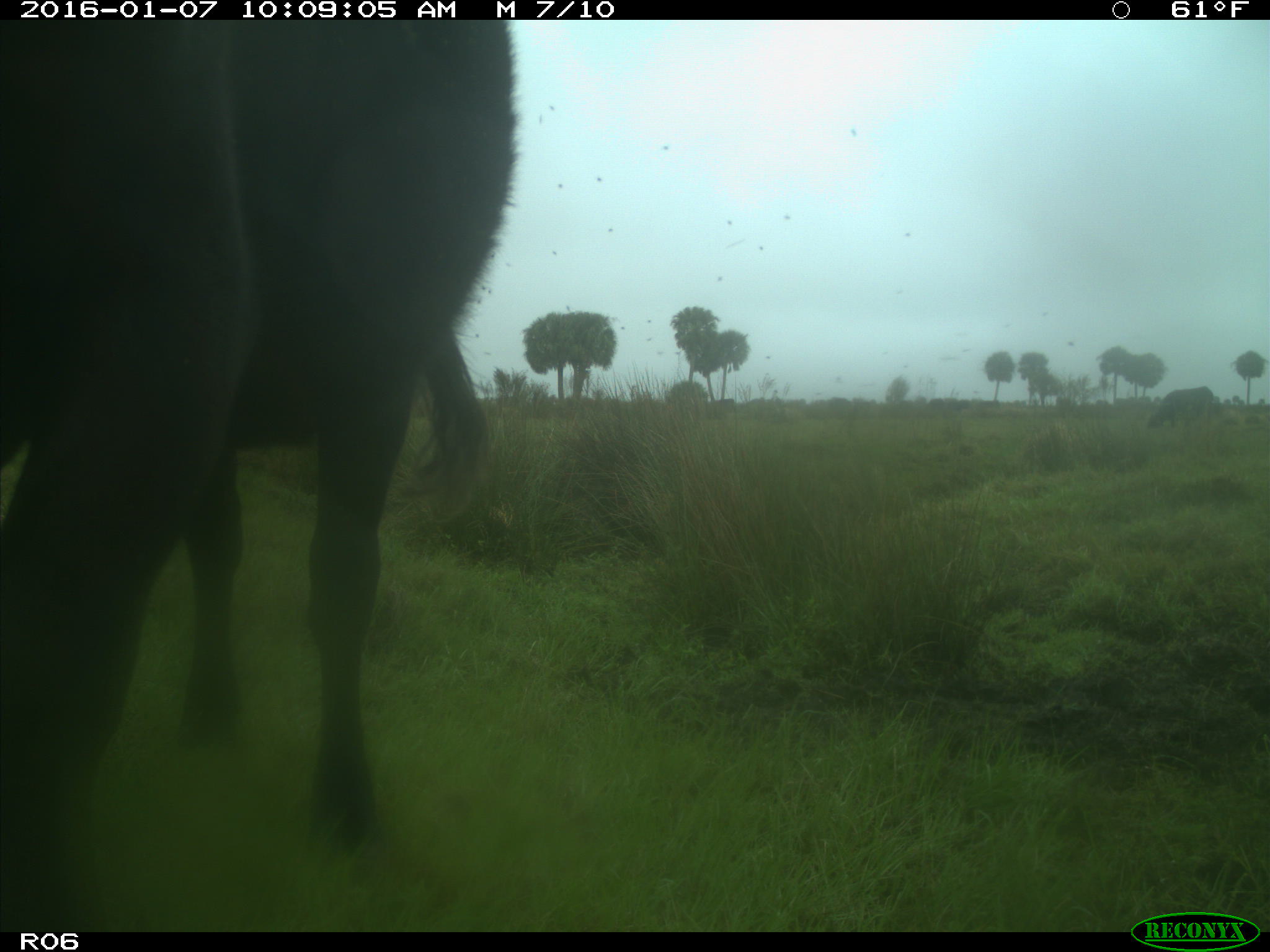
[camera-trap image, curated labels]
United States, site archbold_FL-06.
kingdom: Animalia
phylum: Chordata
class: Mammalia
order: Artiodactyla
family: Bovidae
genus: Bos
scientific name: Bos taurus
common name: domestic cow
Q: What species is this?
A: Bos taurus (domestic cow).